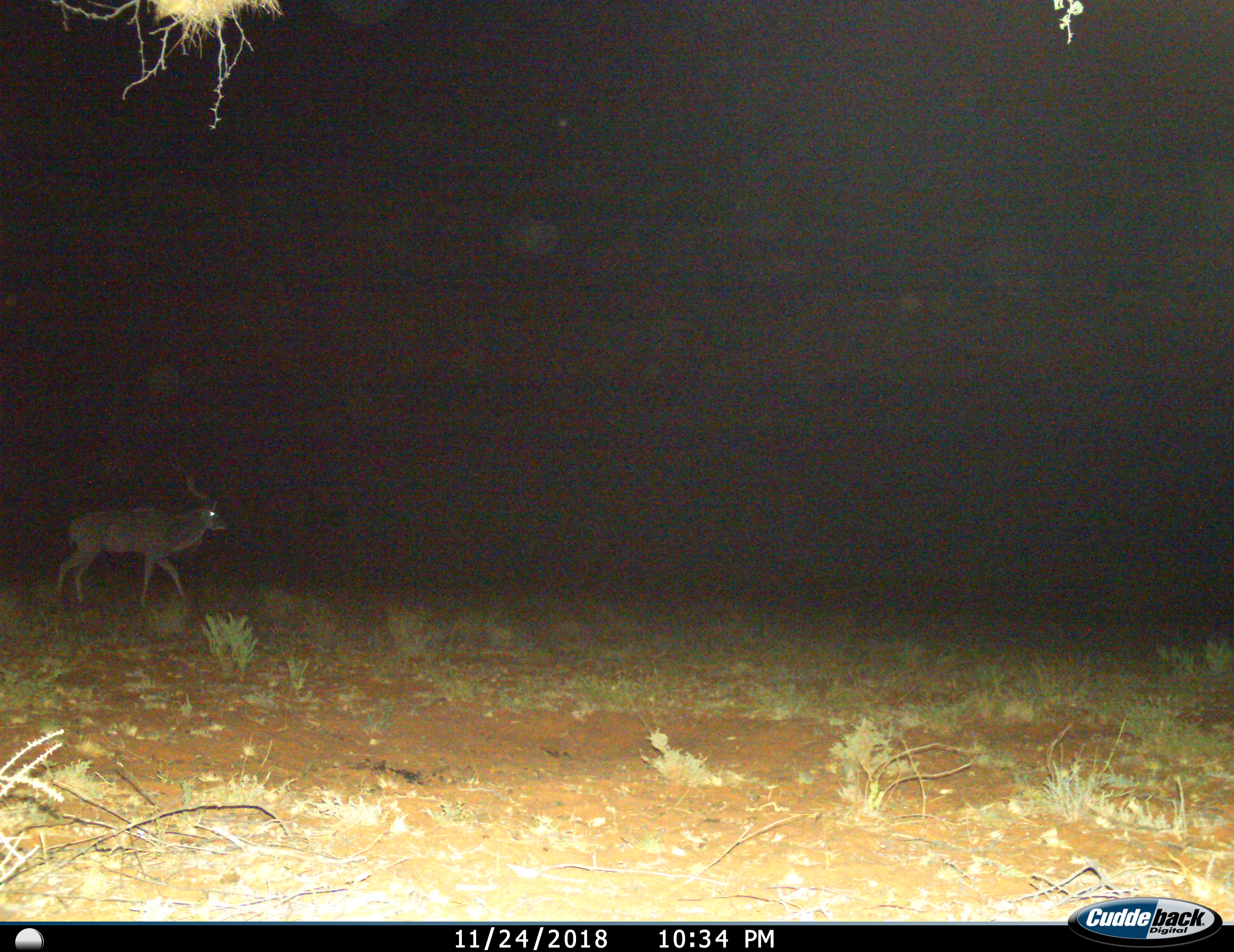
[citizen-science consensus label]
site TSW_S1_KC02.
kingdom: Animalia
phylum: Chordata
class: Mammalia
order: Artiodactyla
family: Bovidae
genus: Tragelaphus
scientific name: Tragelaphus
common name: kudu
Kudu (Tragelaphus), count 1. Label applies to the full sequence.